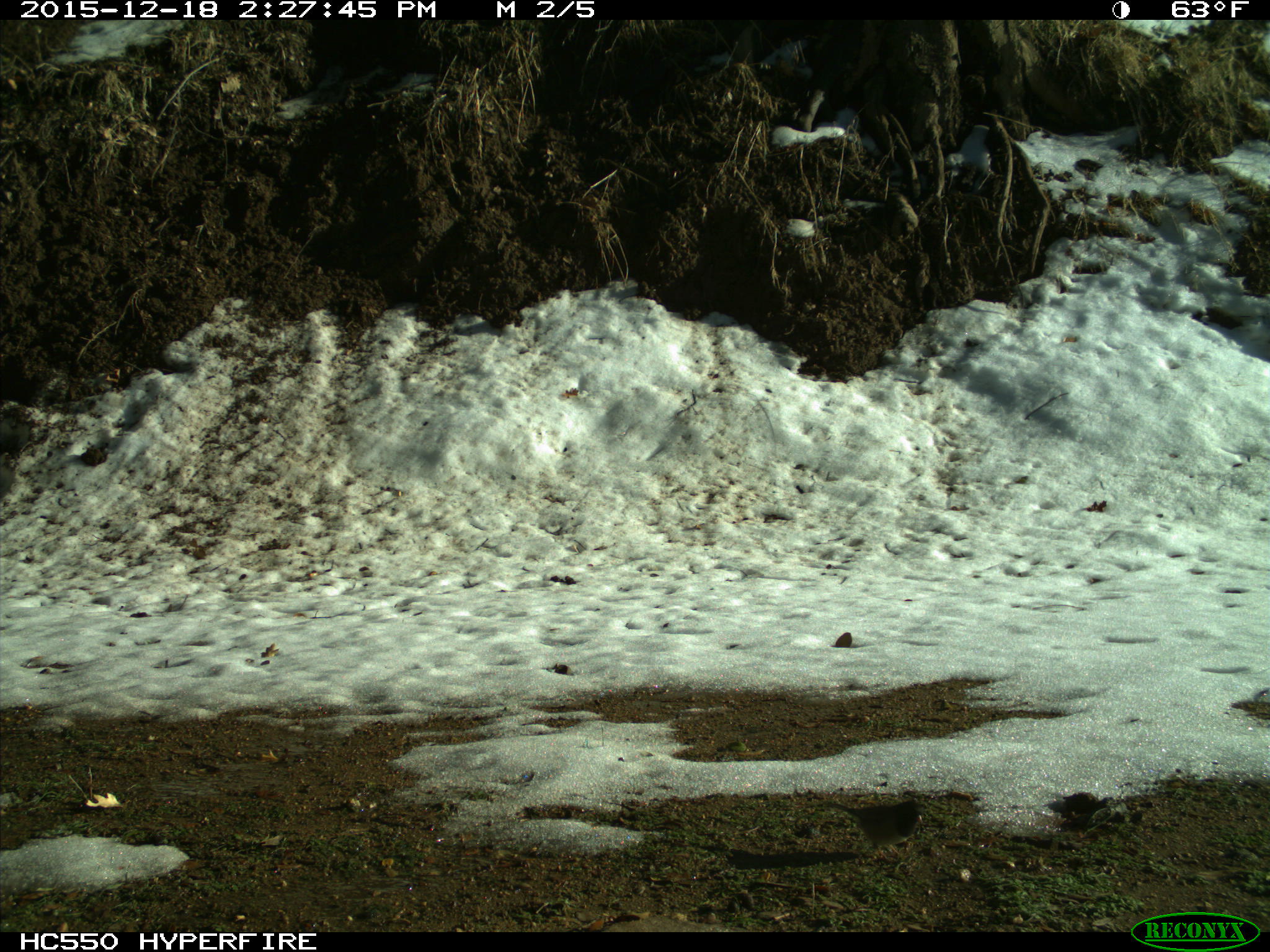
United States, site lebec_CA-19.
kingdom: Animalia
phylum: Chordata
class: Aves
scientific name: Aves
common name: birds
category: unidentified bird